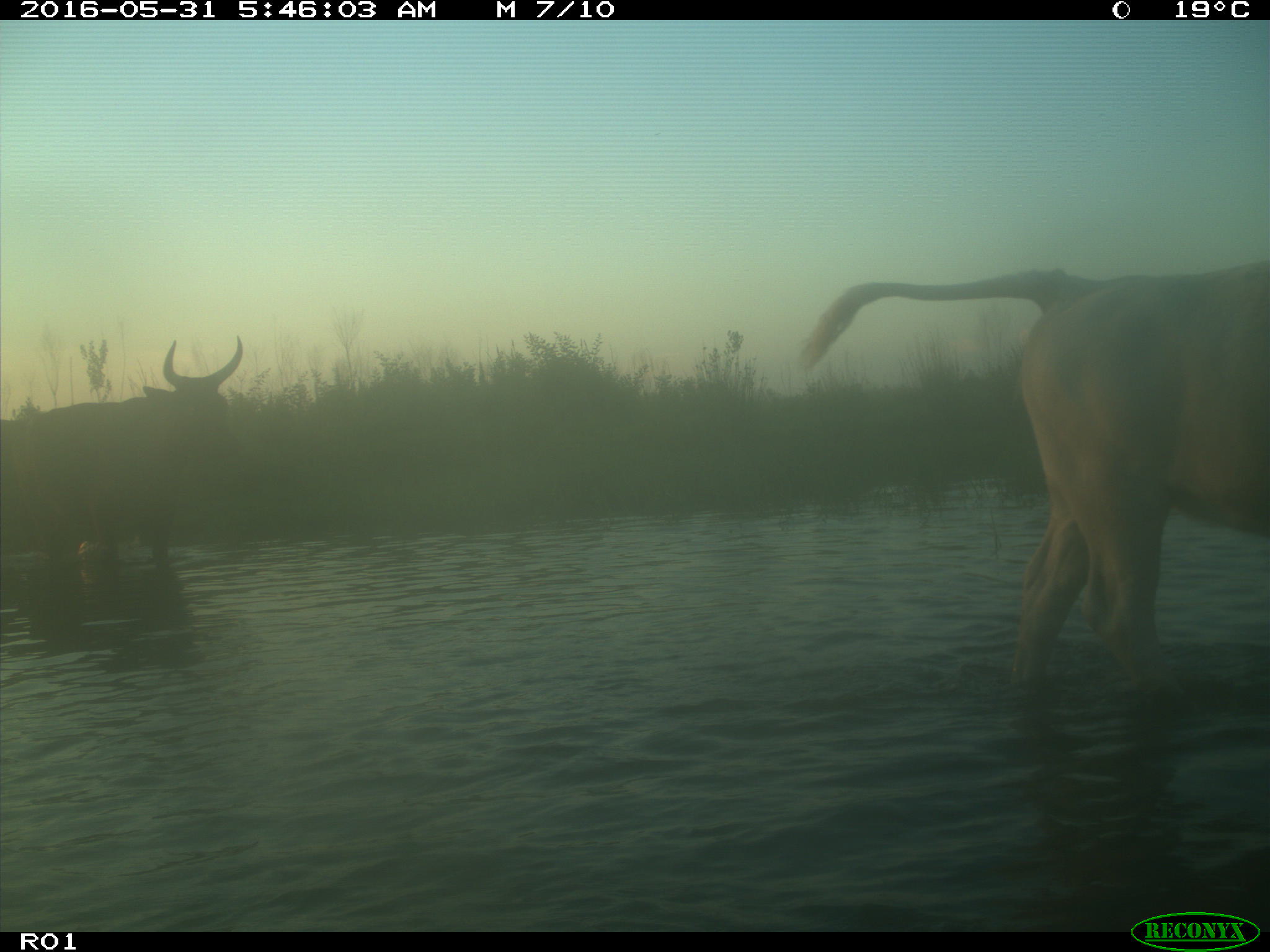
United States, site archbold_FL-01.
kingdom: Animalia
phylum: Chordata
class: Mammalia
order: Artiodactyla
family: Bovidae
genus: Bos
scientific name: Bos taurus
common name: domestic cow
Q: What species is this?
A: Bos taurus (domestic cow).